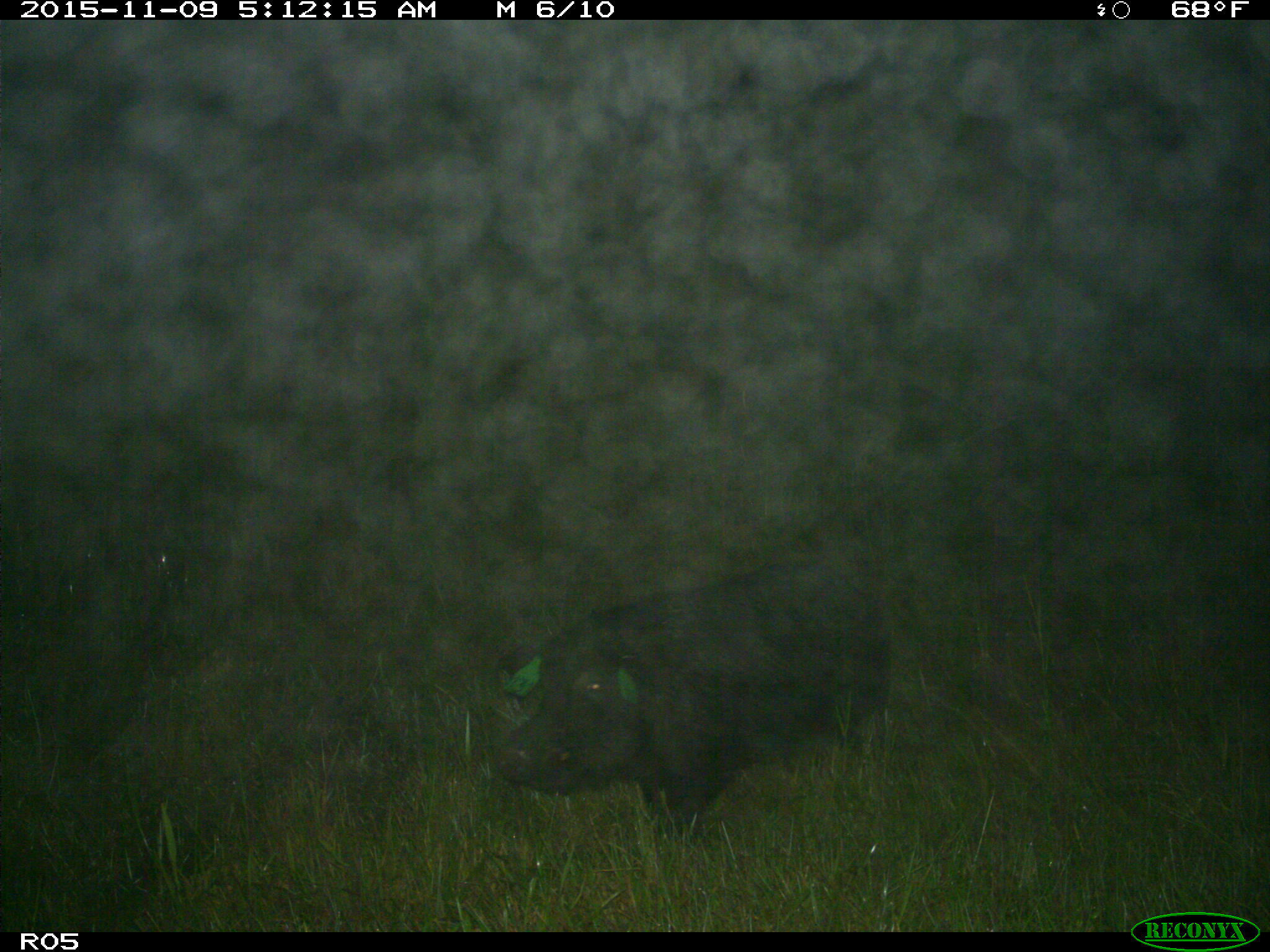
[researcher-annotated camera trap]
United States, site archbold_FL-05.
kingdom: Animalia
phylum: Chordata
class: Mammalia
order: Artiodactyla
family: Suidae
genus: Sus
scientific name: Sus scrofa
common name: wild boar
Sus scrofa (wild boar).